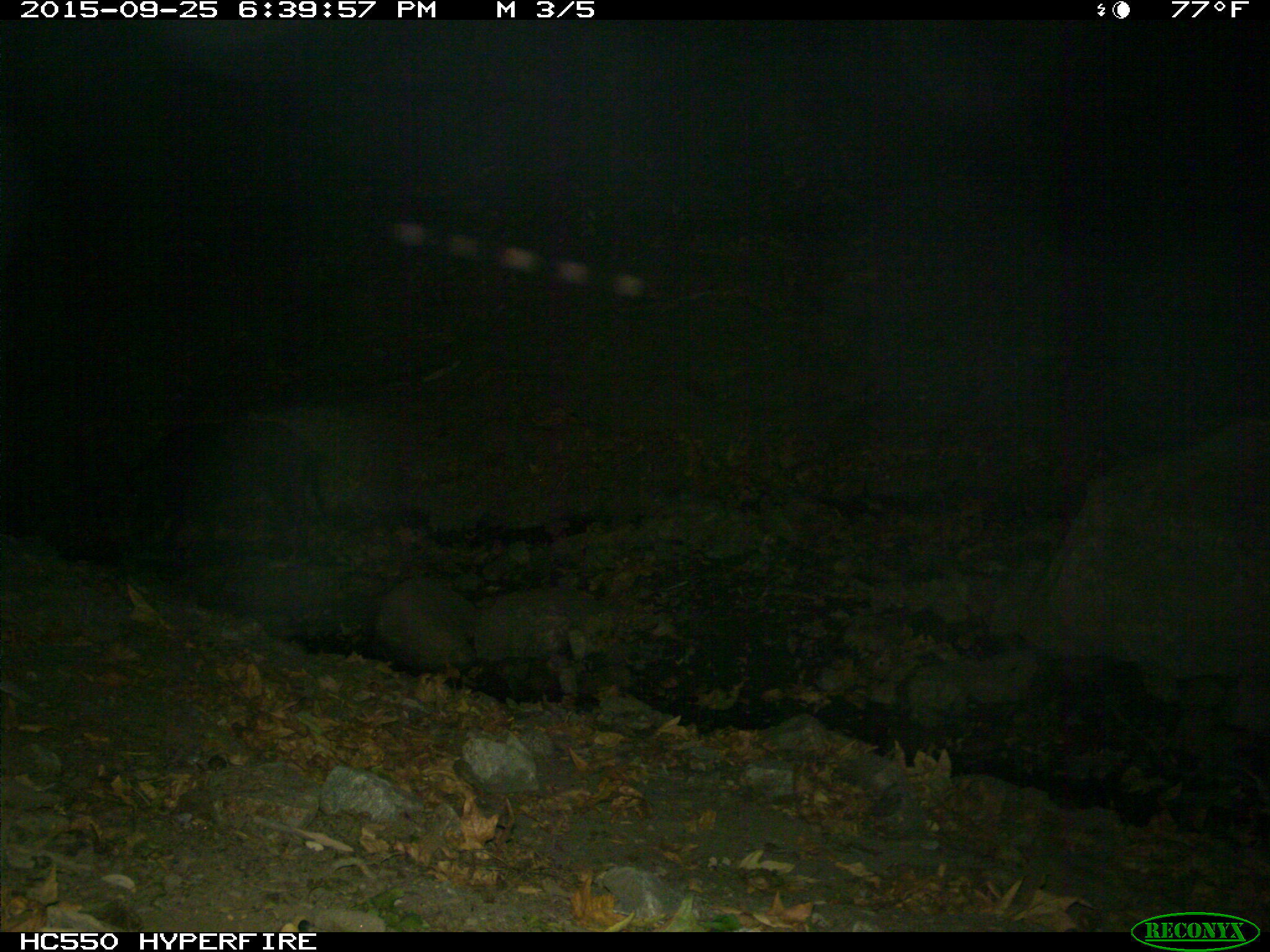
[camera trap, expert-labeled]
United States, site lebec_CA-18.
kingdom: Animalia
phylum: Chordata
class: Mammalia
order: Artiodactyla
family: Suidae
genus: Sus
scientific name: Sus scrofa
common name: wild boar